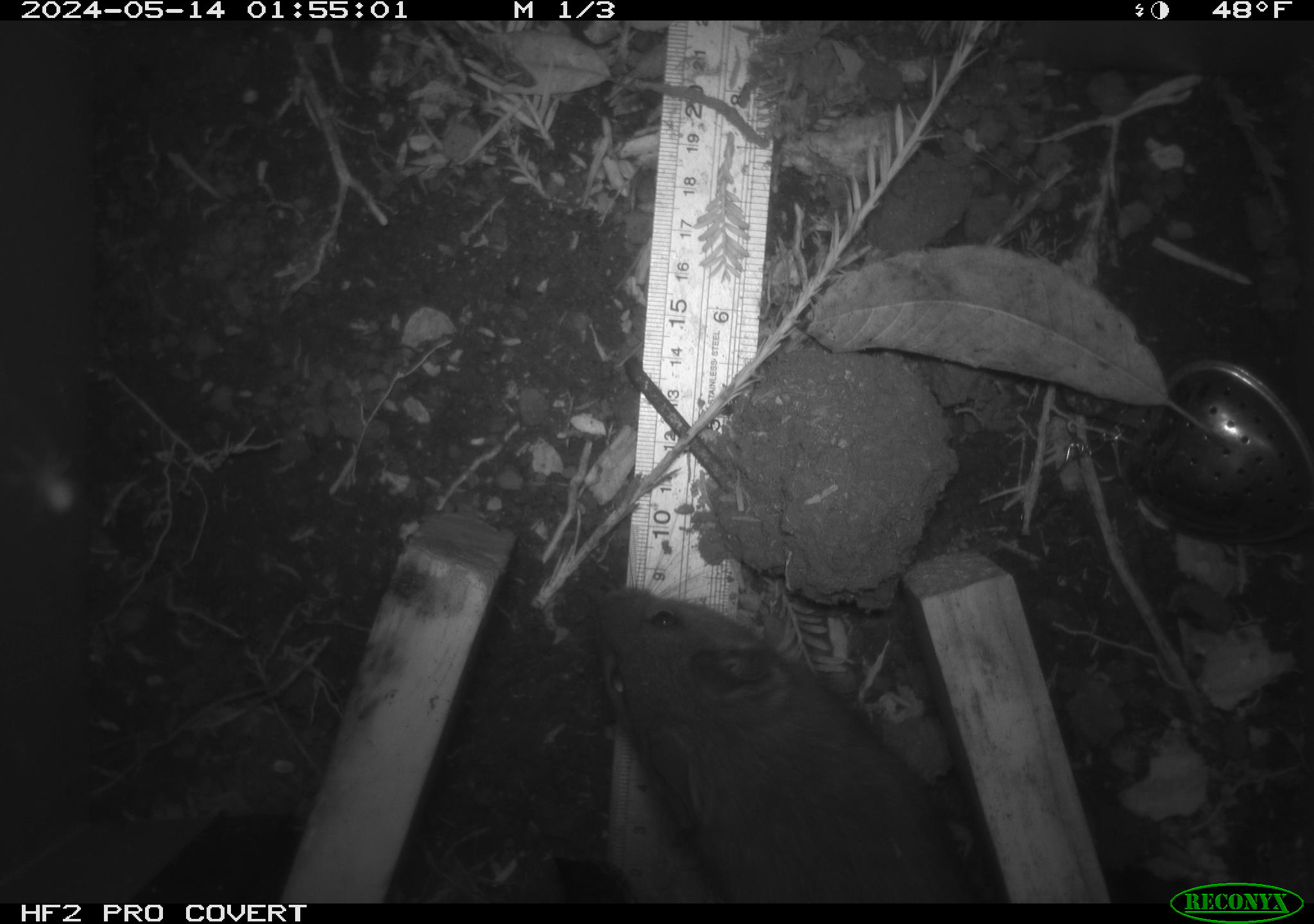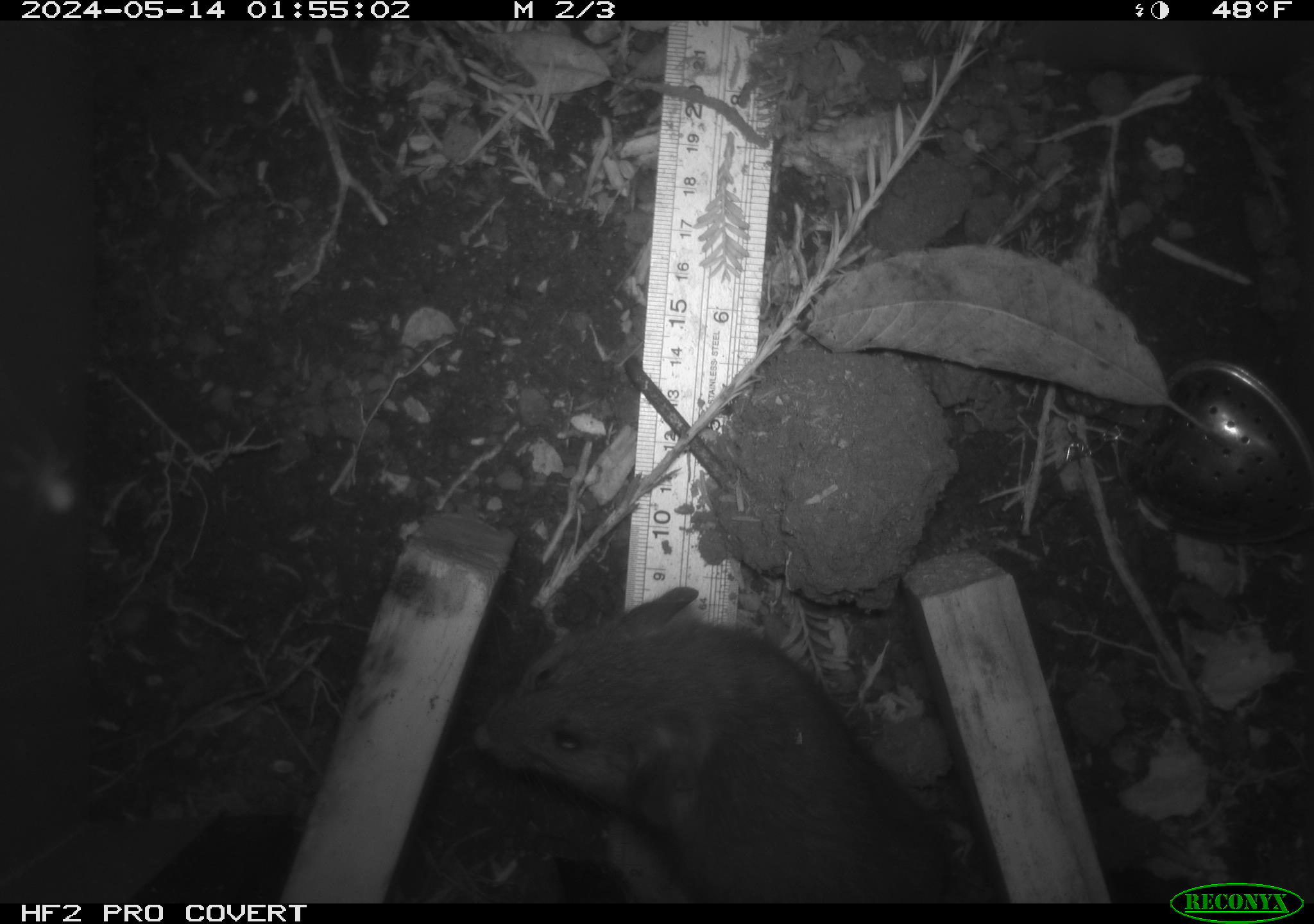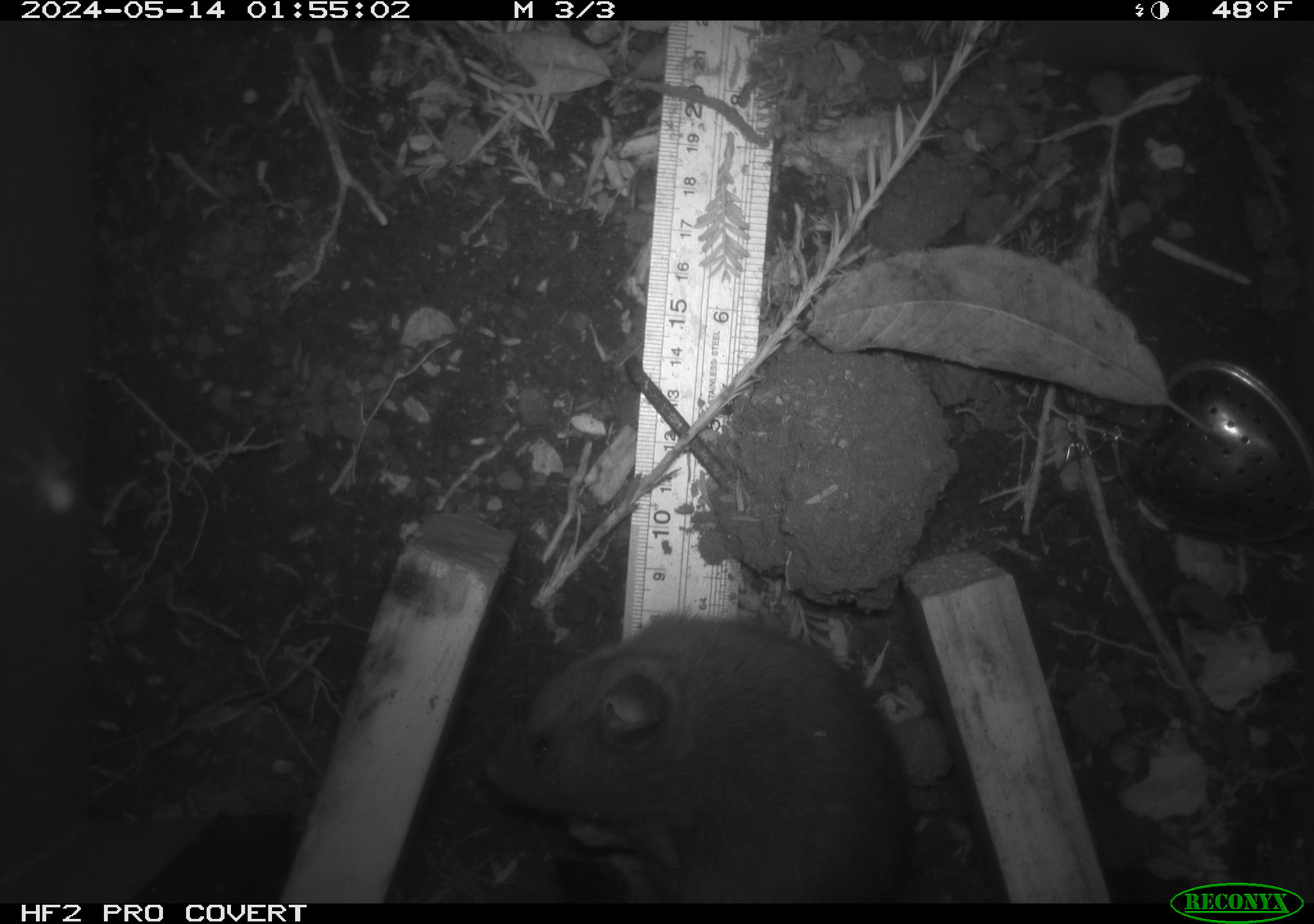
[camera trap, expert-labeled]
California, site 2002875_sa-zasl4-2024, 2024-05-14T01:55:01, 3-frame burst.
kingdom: Animalia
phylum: Chordata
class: Mammalia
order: Rodentia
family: Cricetidae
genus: Neotoma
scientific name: Neotoma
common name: pack rat or woodrat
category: neotoma species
Neotoma species (pack rat or woodrat) (Neotoma).